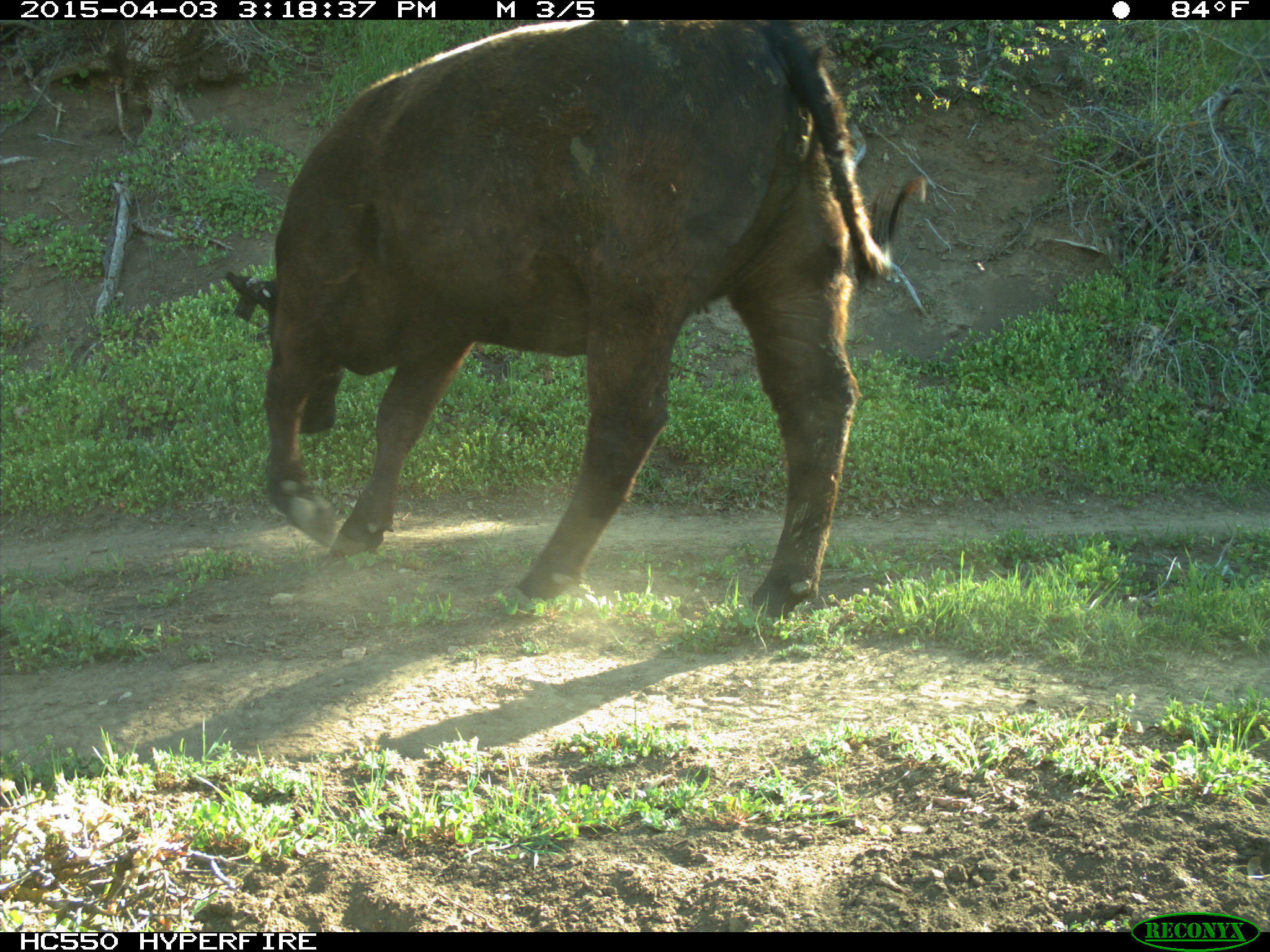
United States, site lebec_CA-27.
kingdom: Animalia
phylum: Chordata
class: Mammalia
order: Artiodactyla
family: Bovidae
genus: Bos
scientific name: Bos taurus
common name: domestic cow